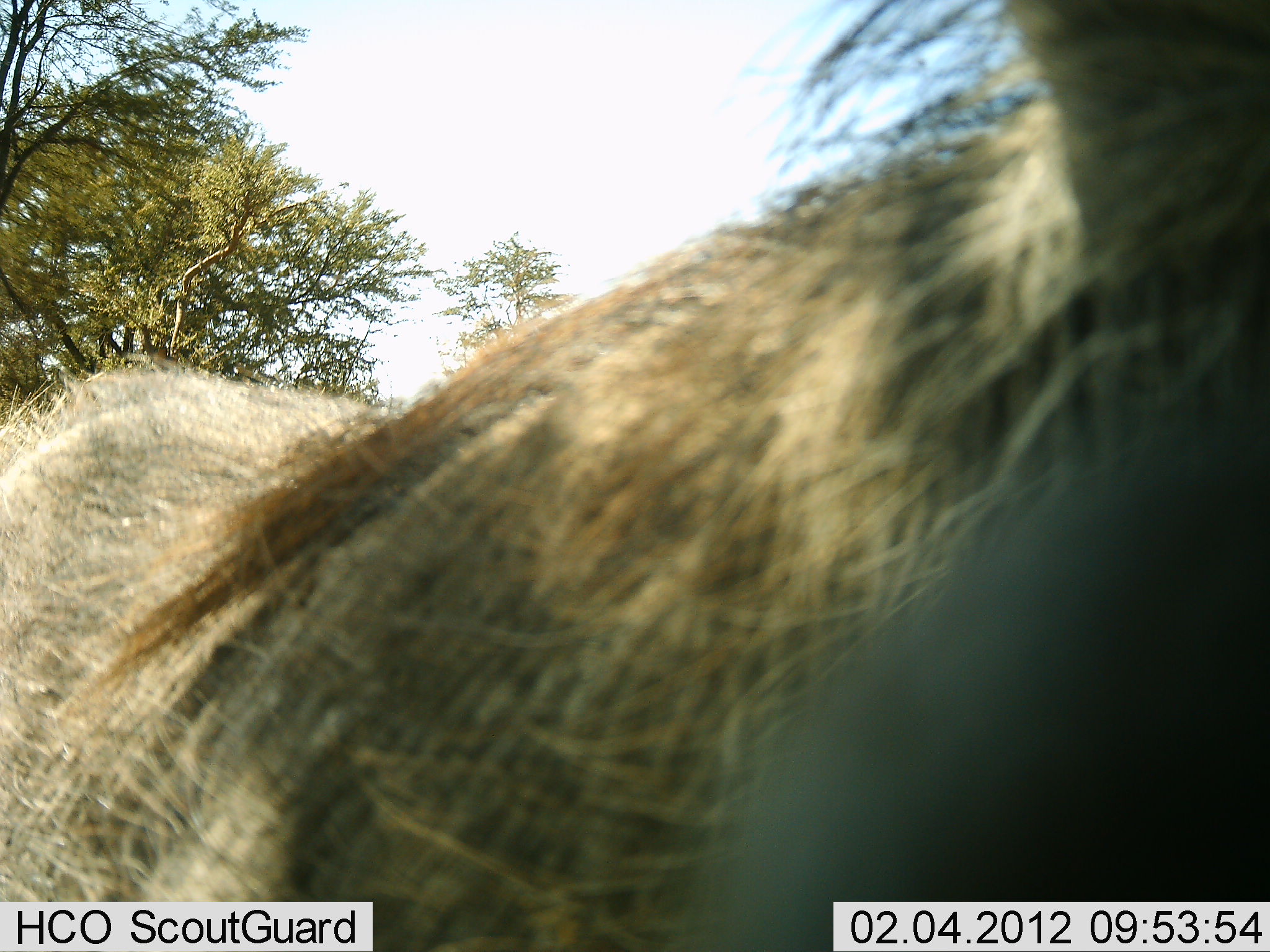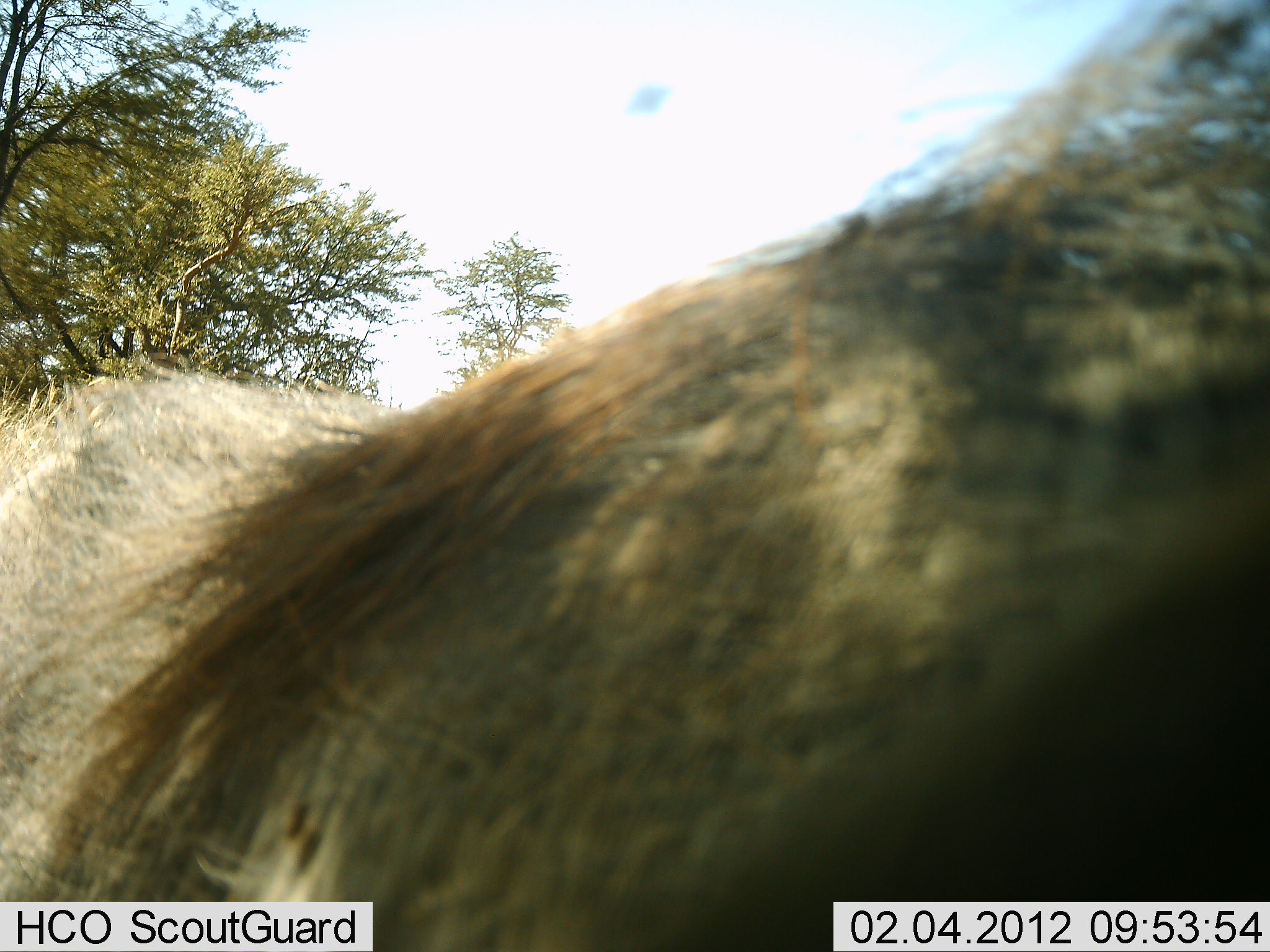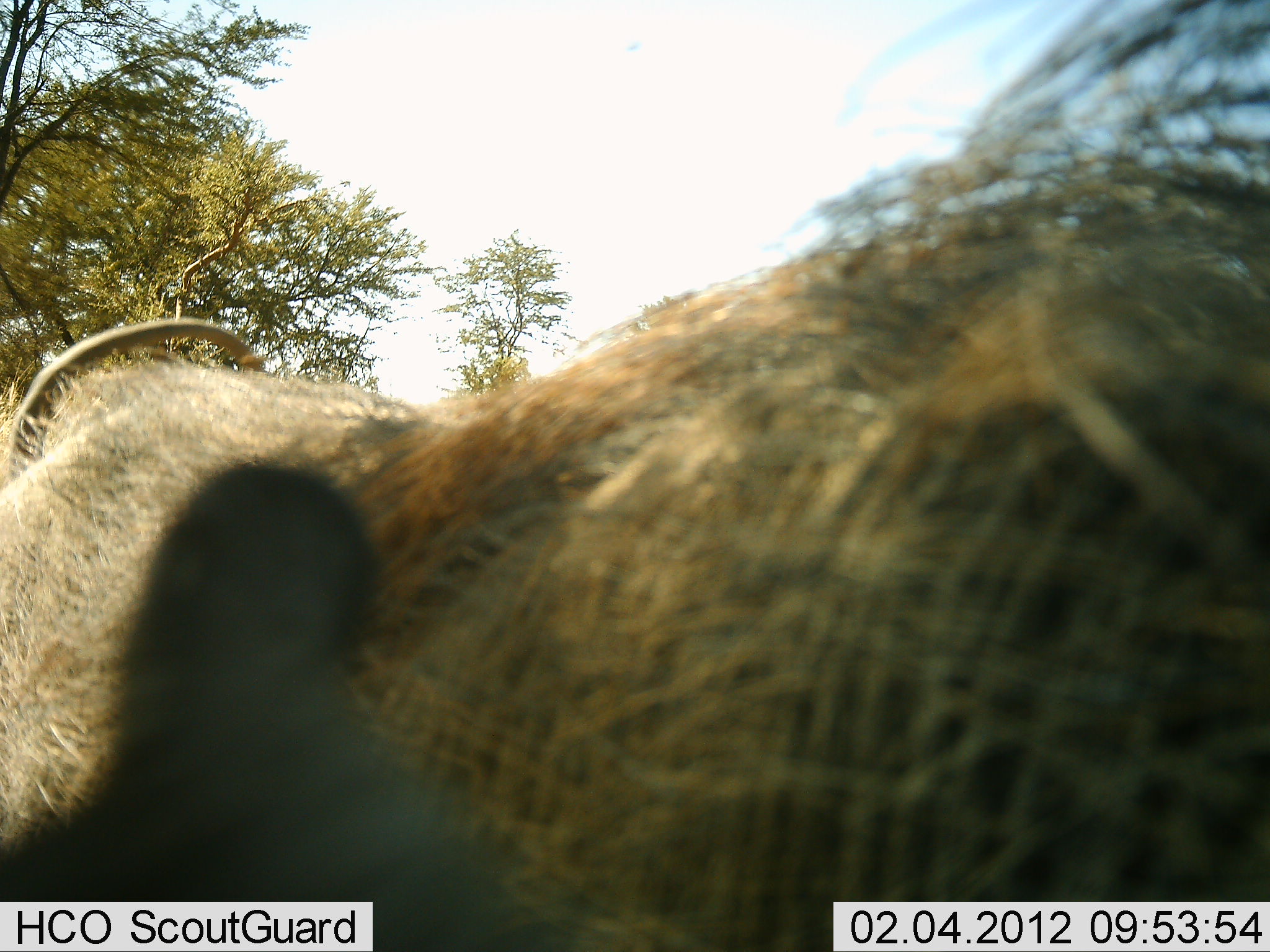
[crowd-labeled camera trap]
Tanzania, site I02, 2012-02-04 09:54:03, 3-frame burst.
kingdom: Animalia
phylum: Chordata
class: Mammalia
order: Artiodactyla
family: Suidae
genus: Phacochoerus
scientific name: Phacochoerus africanus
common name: warthog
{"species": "warthog (Phacochoerus africanus)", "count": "1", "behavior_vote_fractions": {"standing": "60%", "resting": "0%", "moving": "33%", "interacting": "7%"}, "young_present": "0%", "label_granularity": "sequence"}